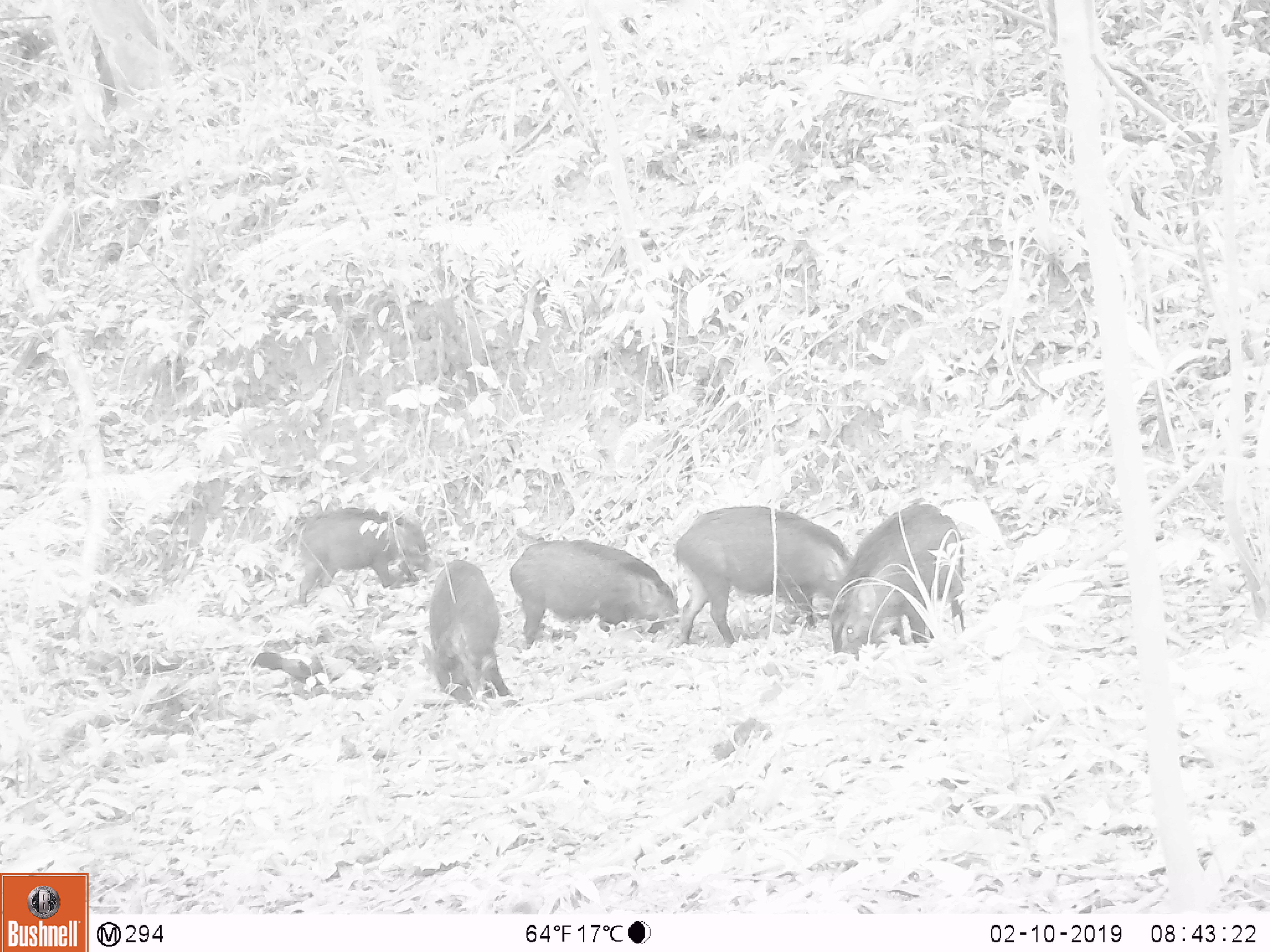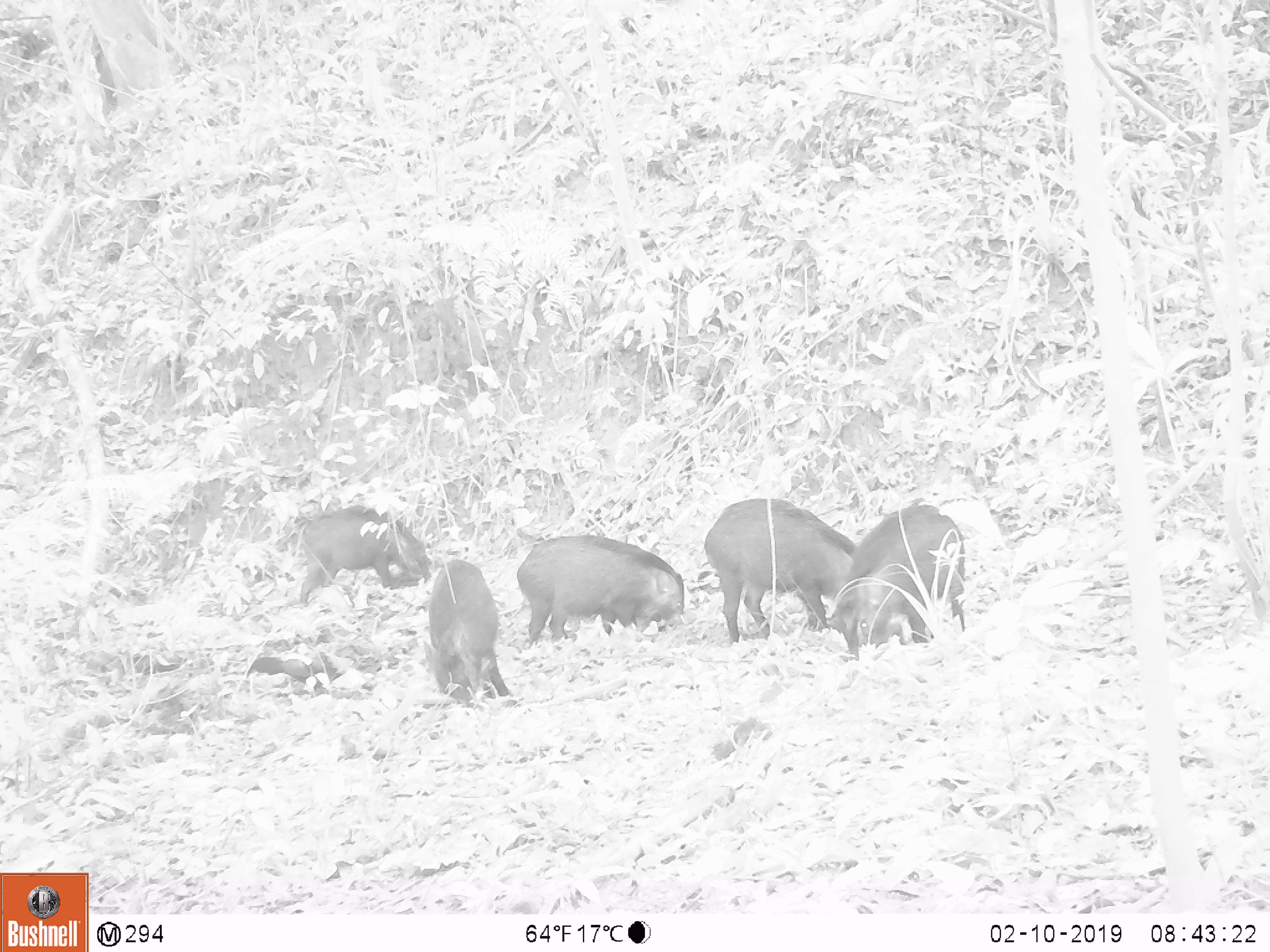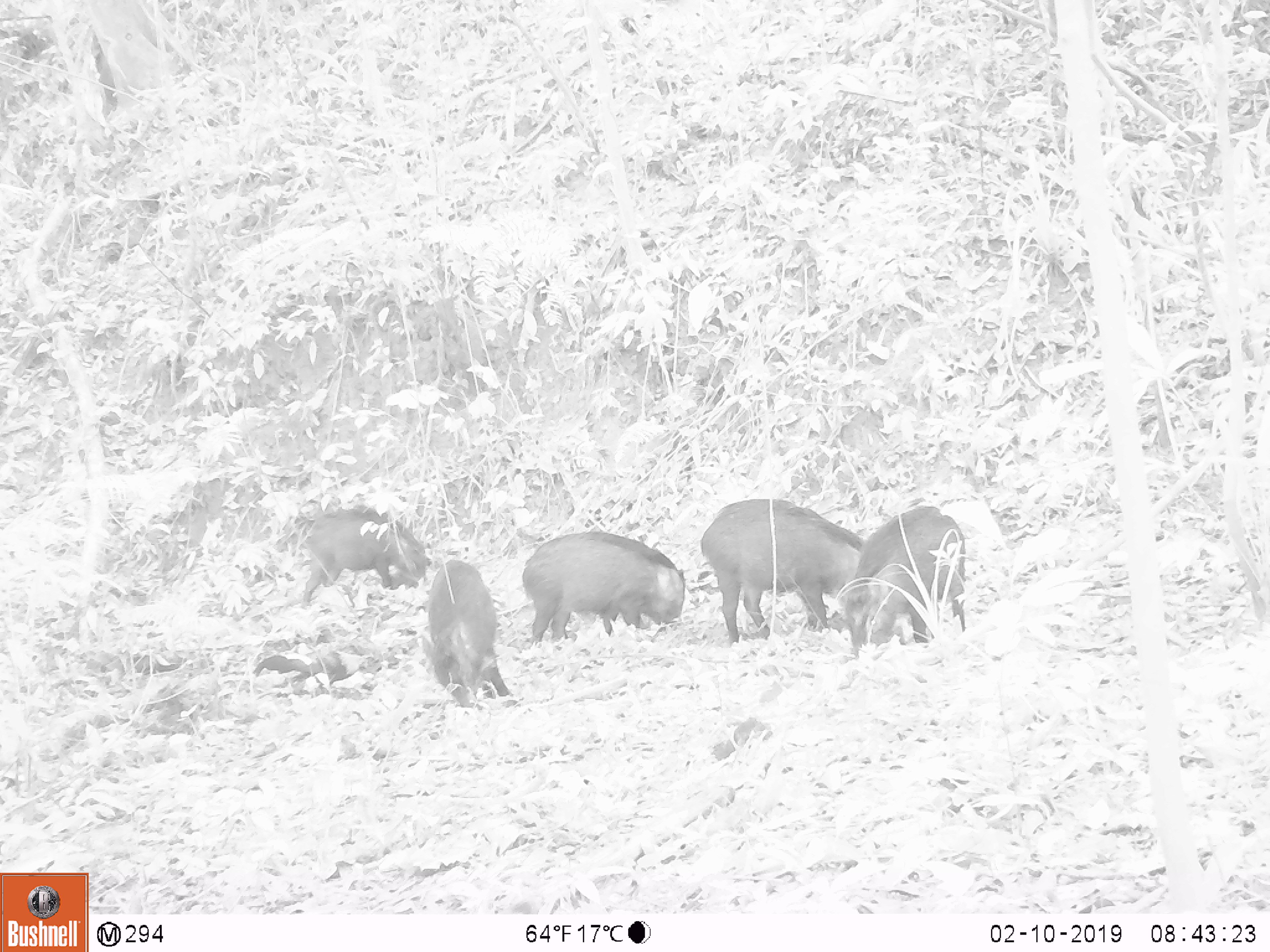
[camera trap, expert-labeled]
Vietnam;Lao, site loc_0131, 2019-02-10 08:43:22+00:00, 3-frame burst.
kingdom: Animalia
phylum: Chordata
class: Mammalia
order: Artiodactyla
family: Suidae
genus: Sus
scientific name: Sus scrofa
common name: eurasian wild pig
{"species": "eurasian wild pig (Sus scrofa)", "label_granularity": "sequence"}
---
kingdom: Animalia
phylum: Chordata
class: Aves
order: Galliformes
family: Phasianidae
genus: Gallus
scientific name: Gallus gallus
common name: red junglefowl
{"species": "red junglefowl (Gallus gallus)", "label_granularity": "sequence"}